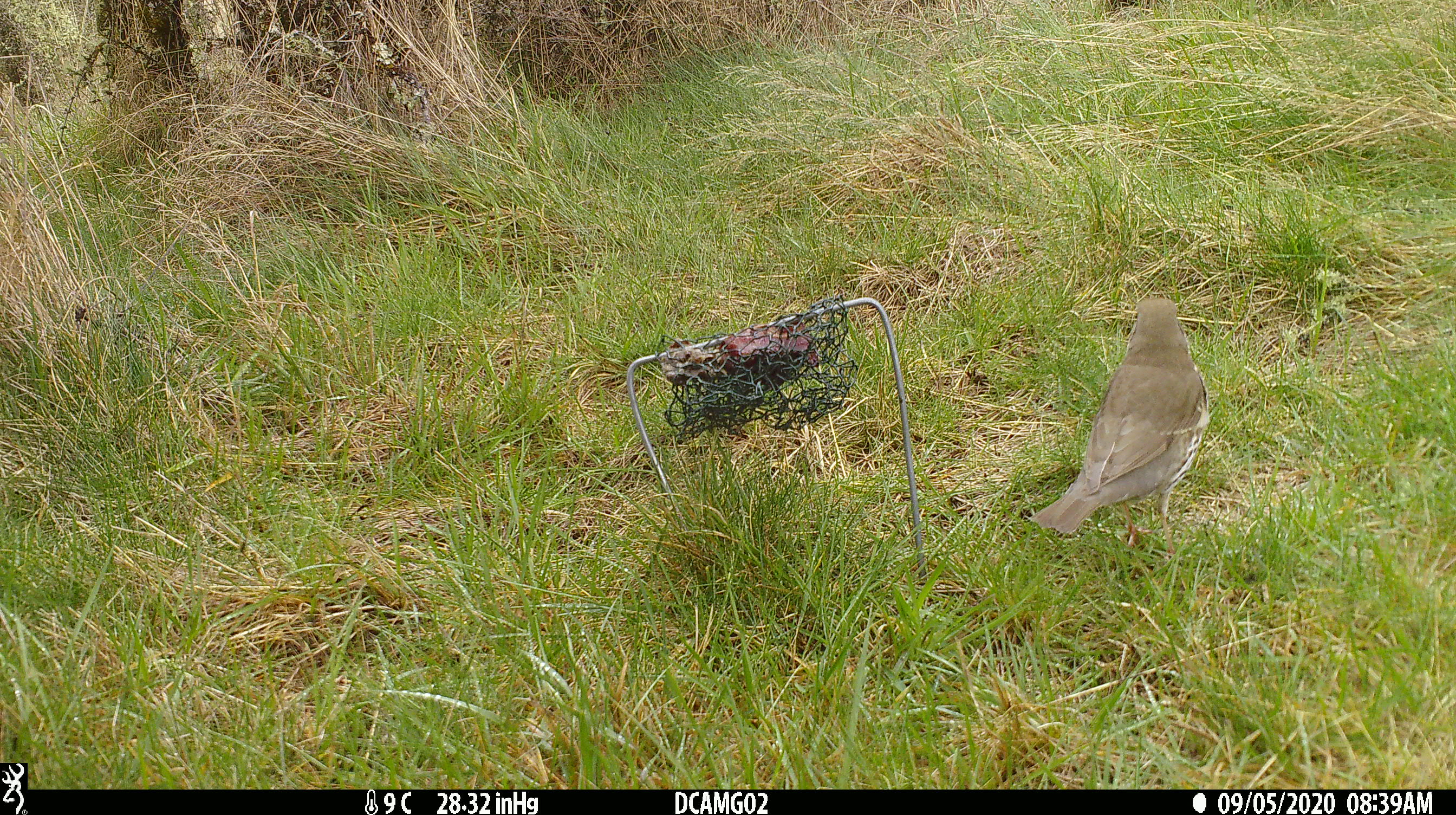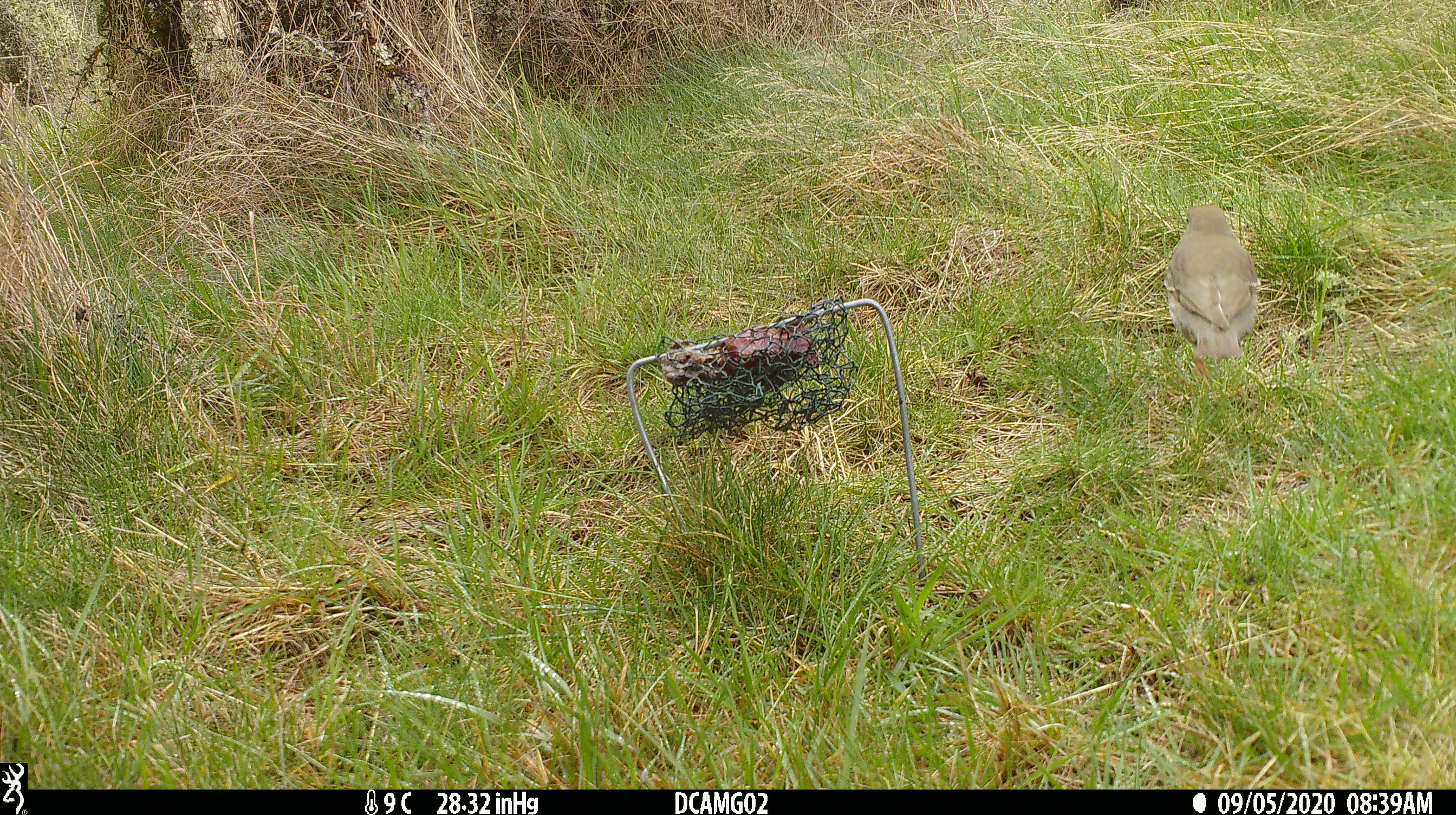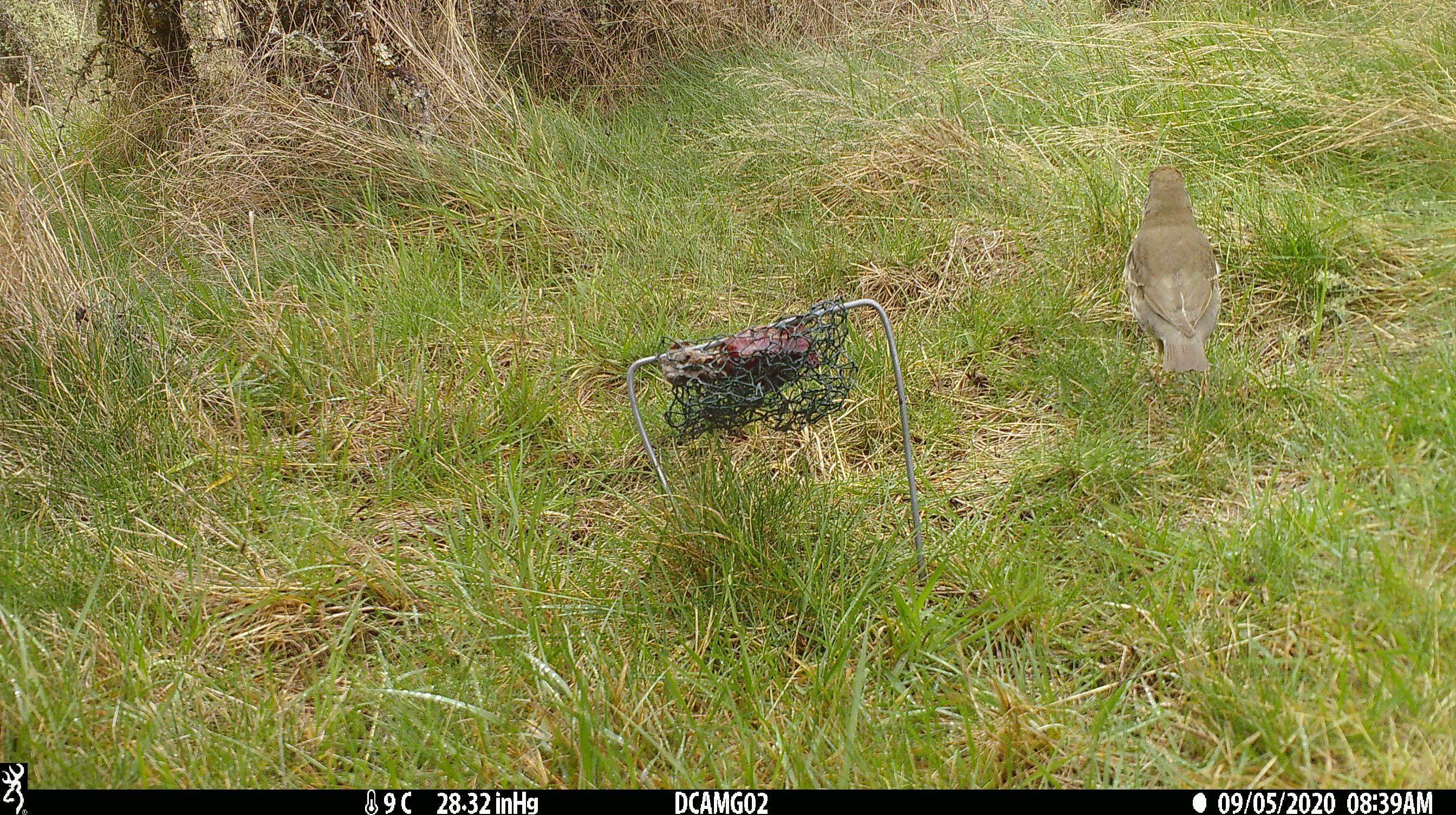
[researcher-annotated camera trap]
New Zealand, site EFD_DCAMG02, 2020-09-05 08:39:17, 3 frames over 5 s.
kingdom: Animalia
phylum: Chordata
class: Aves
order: Passeriformes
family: Turdidae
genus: Turdus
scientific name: Turdus philomelos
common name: song thrush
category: thrush